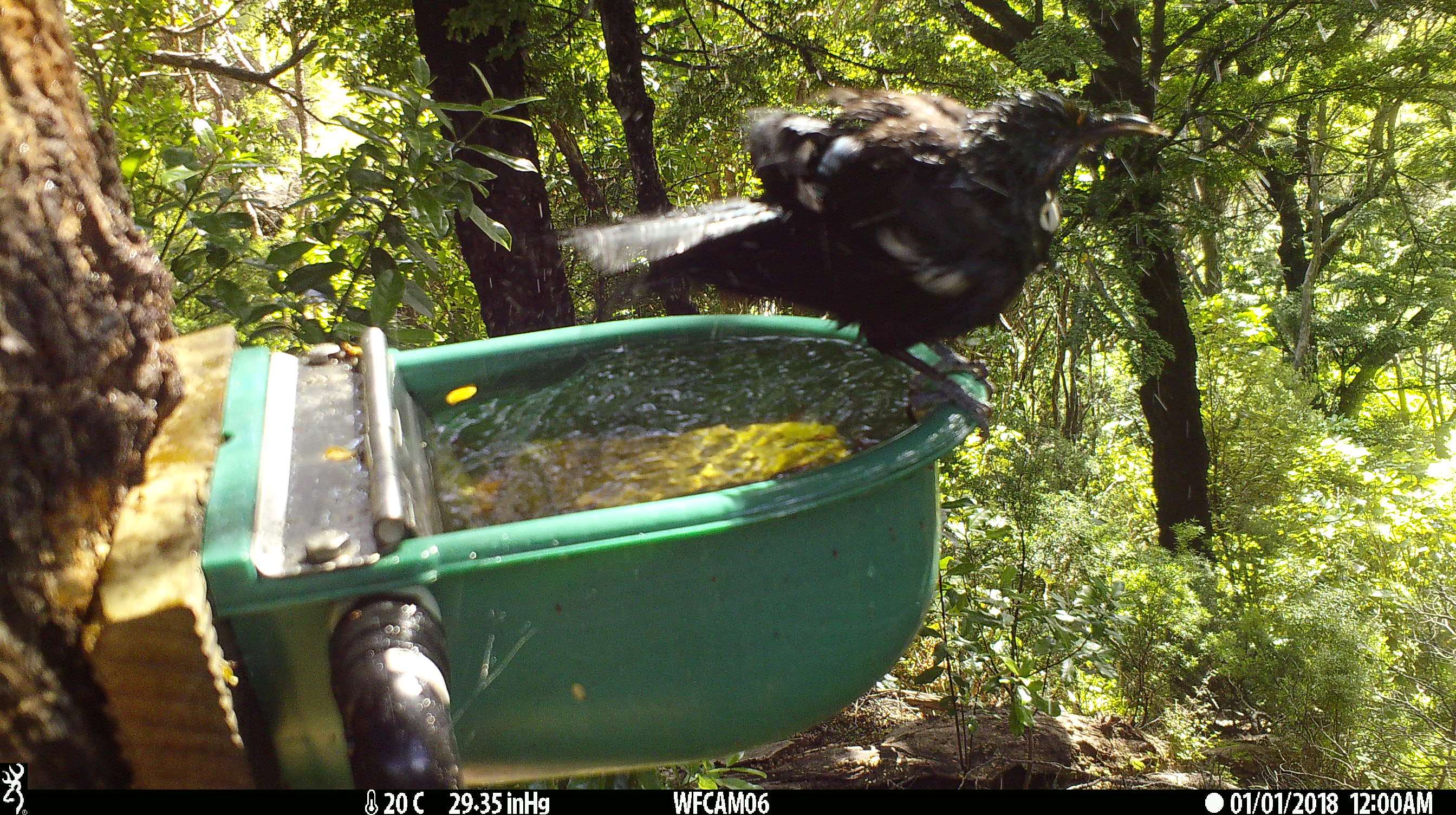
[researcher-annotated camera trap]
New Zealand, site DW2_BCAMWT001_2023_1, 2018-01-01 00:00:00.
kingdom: Animalia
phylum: Chordata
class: Aves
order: Passeriformes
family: Meliphagidae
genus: Prosthemadera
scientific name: Prosthemadera novaeseelandiae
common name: tui